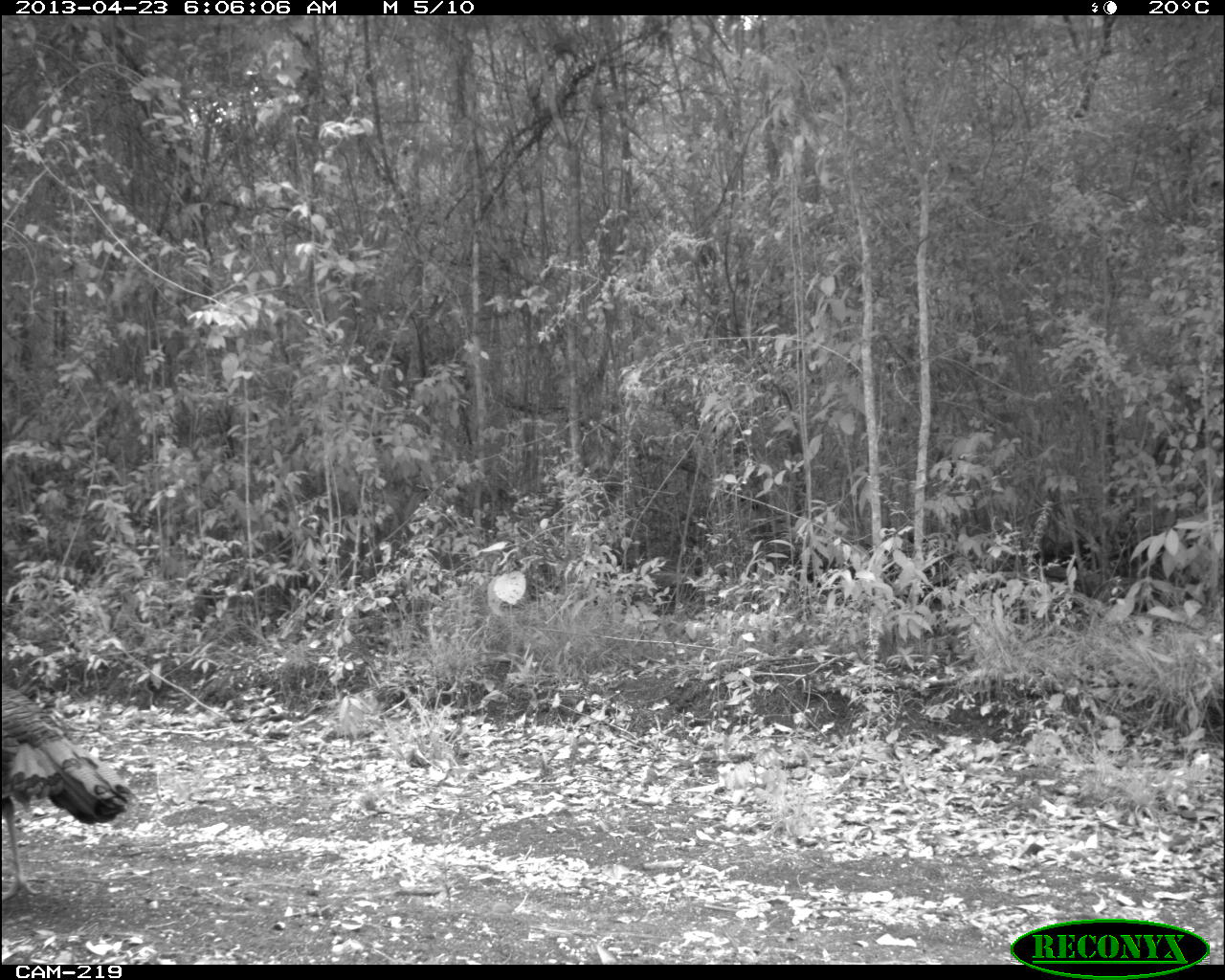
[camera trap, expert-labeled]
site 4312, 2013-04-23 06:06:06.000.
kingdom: Animalia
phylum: Chordata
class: Aves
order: Galliformes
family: Phasianidae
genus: Meleagris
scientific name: Meleagris ocellata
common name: ocellated turkey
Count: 1.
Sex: male.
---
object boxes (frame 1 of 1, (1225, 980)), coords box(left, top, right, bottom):
meleagris ocellata: box(0, 678, 131, 901)